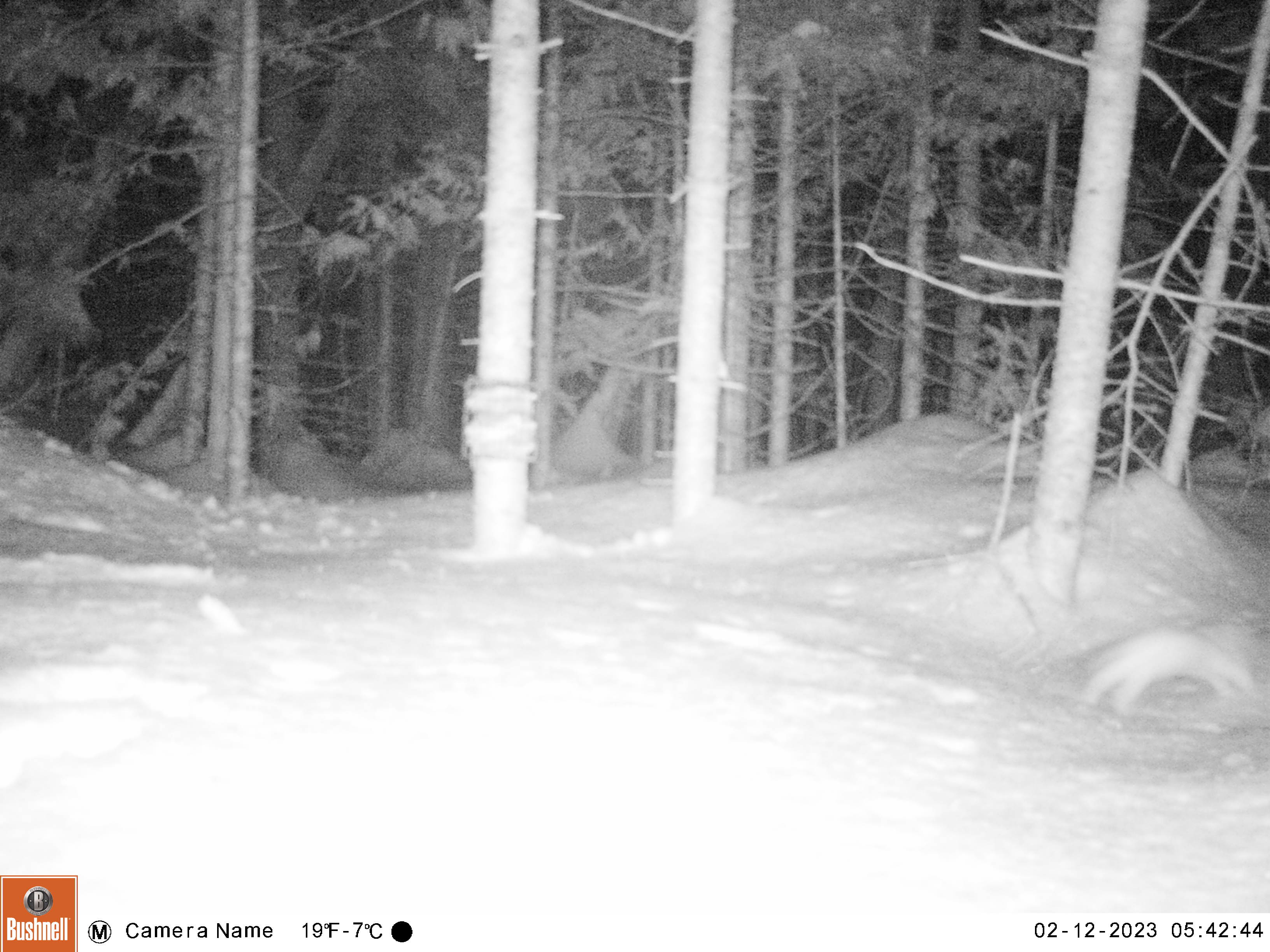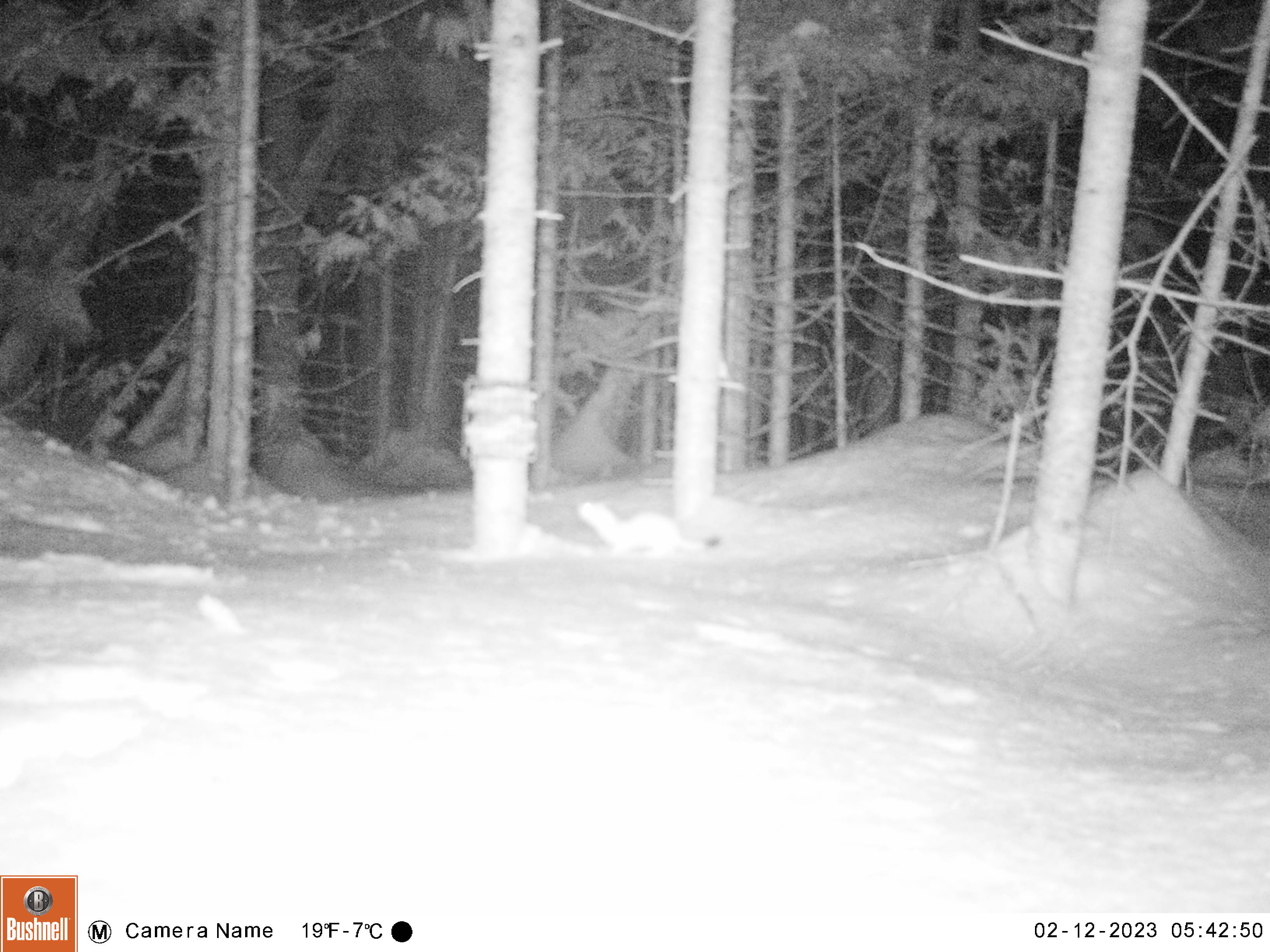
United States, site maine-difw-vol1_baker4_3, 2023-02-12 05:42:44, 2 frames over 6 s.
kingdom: Animalia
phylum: Chordata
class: Mammalia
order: Carnivora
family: Mustelidae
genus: Mustela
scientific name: Mustela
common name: weasel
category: weasel sp.